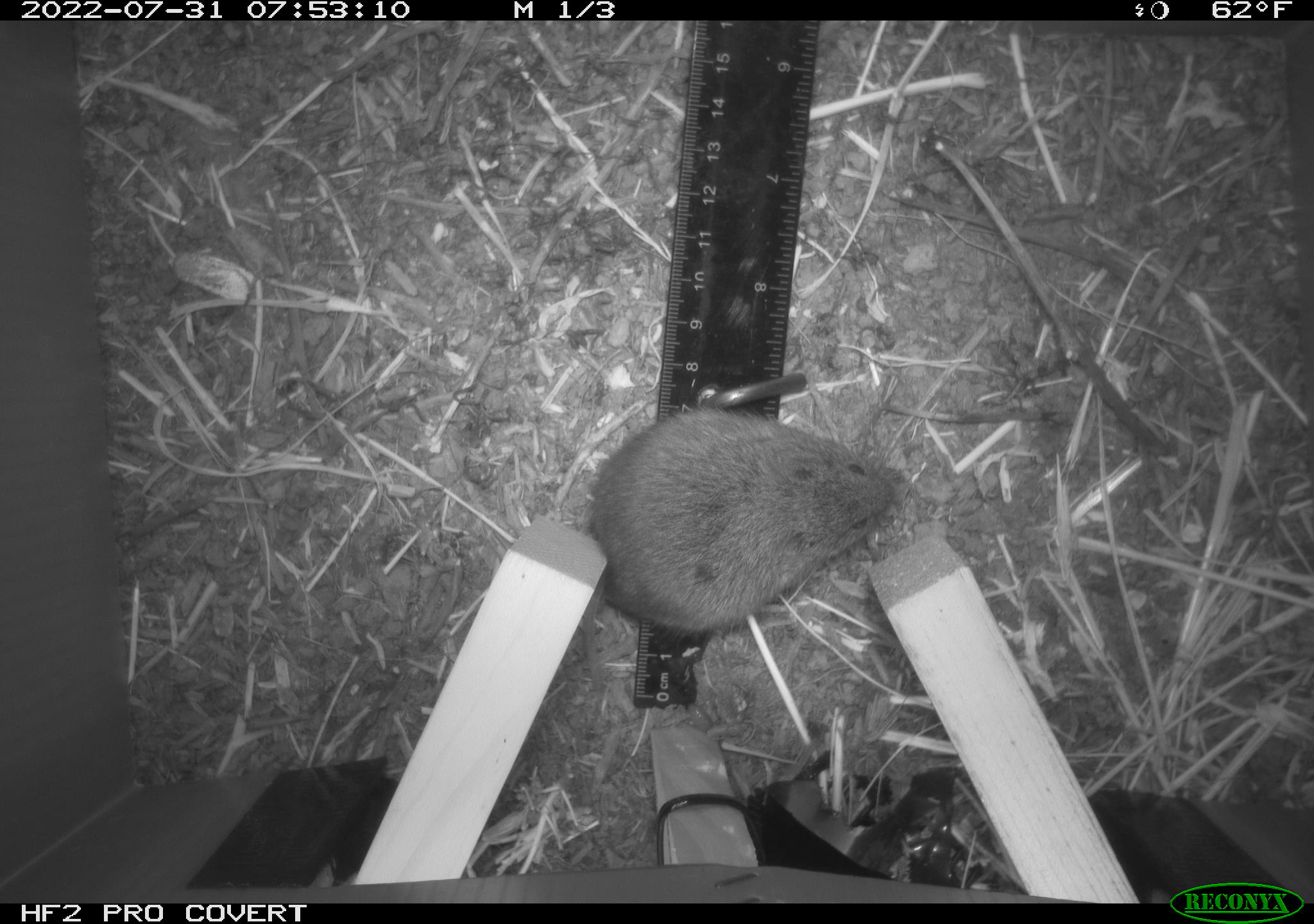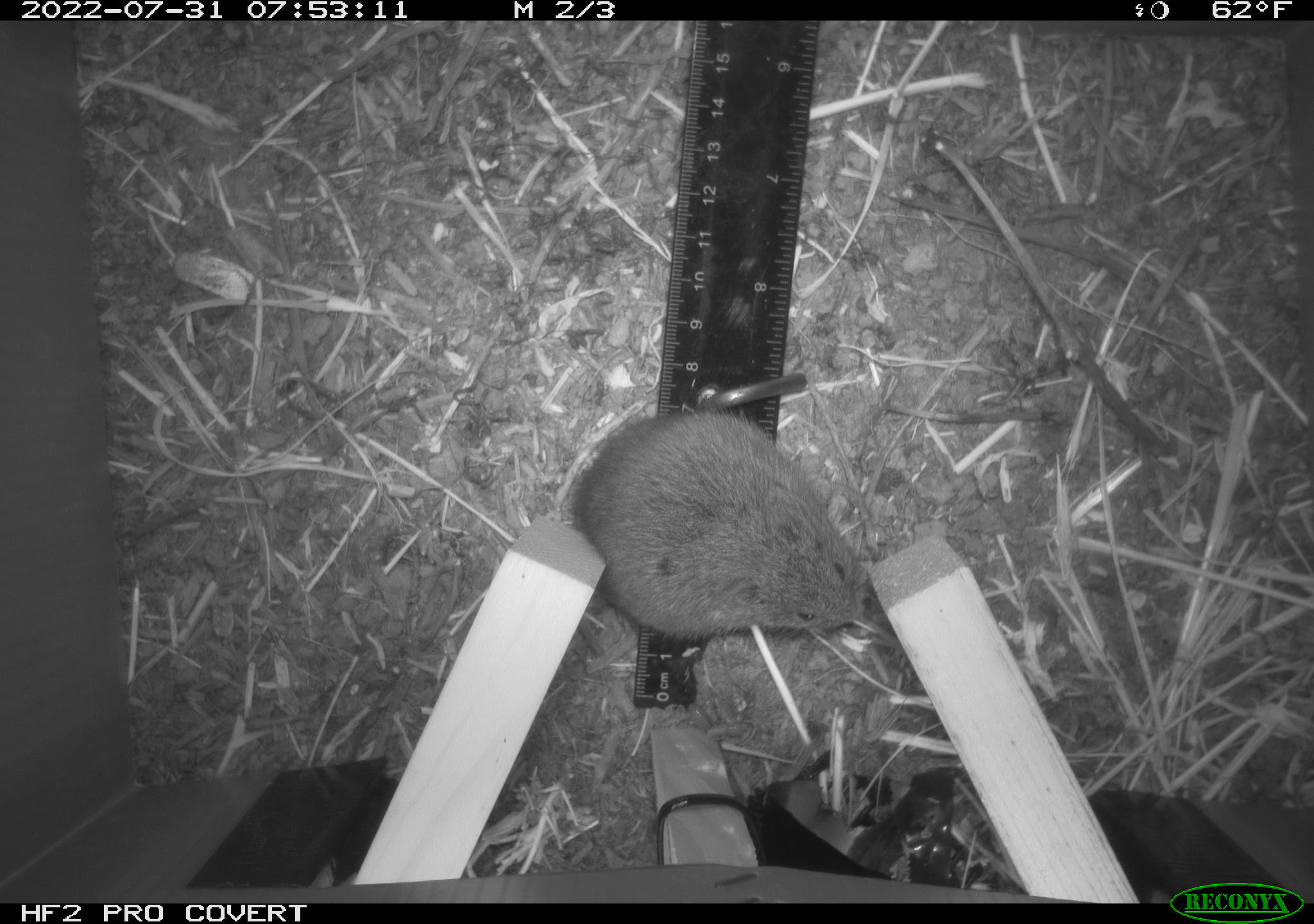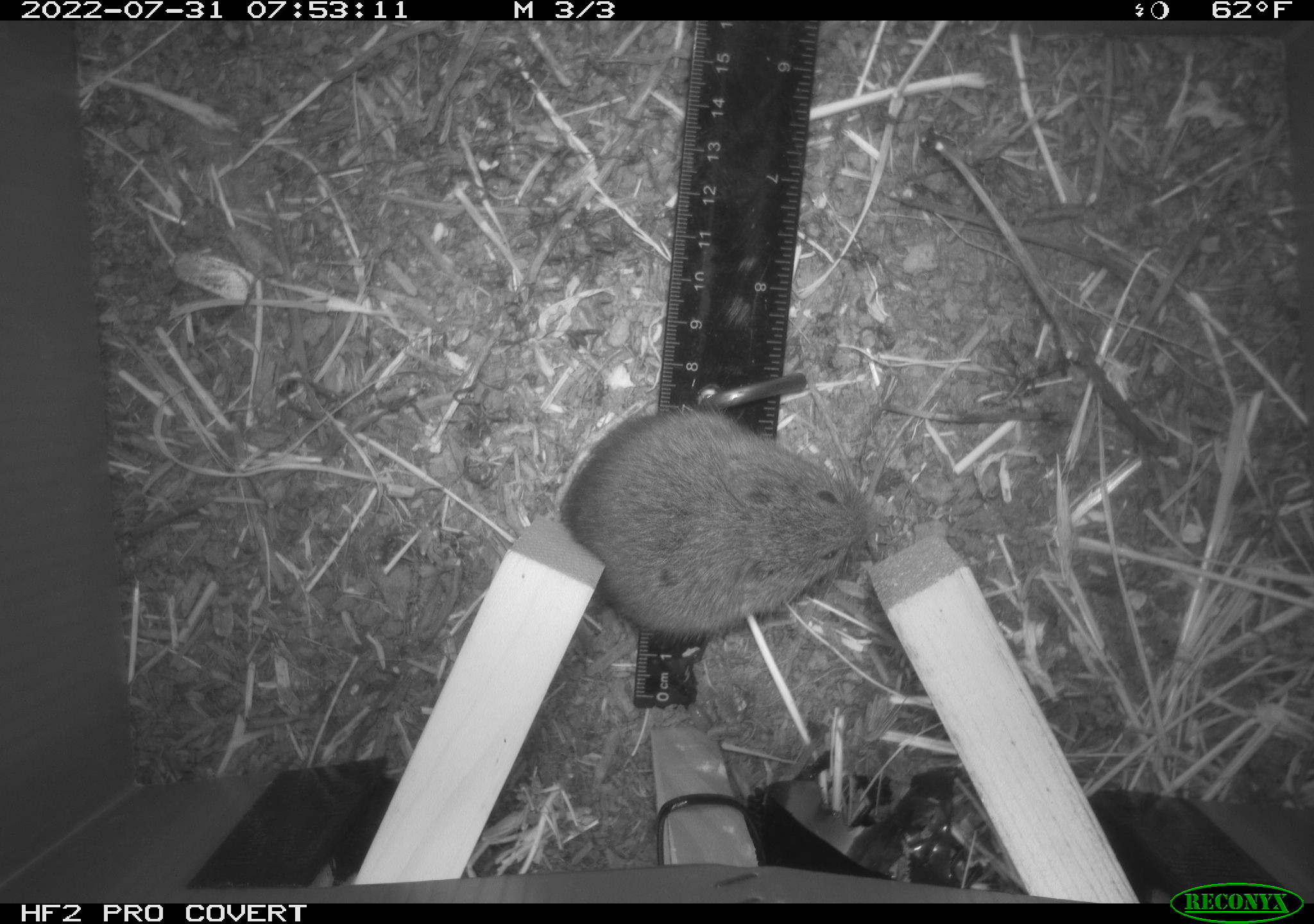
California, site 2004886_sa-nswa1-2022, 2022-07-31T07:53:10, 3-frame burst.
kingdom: Animalia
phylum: Chordata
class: Mammalia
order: Rodentia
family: Cricetidae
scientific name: Cricetidae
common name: hamsters, voles, lemmings, and allies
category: cricetidae family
Cricetidae family (hamsters, voles, lemmings, and allies) (Cricetidae).